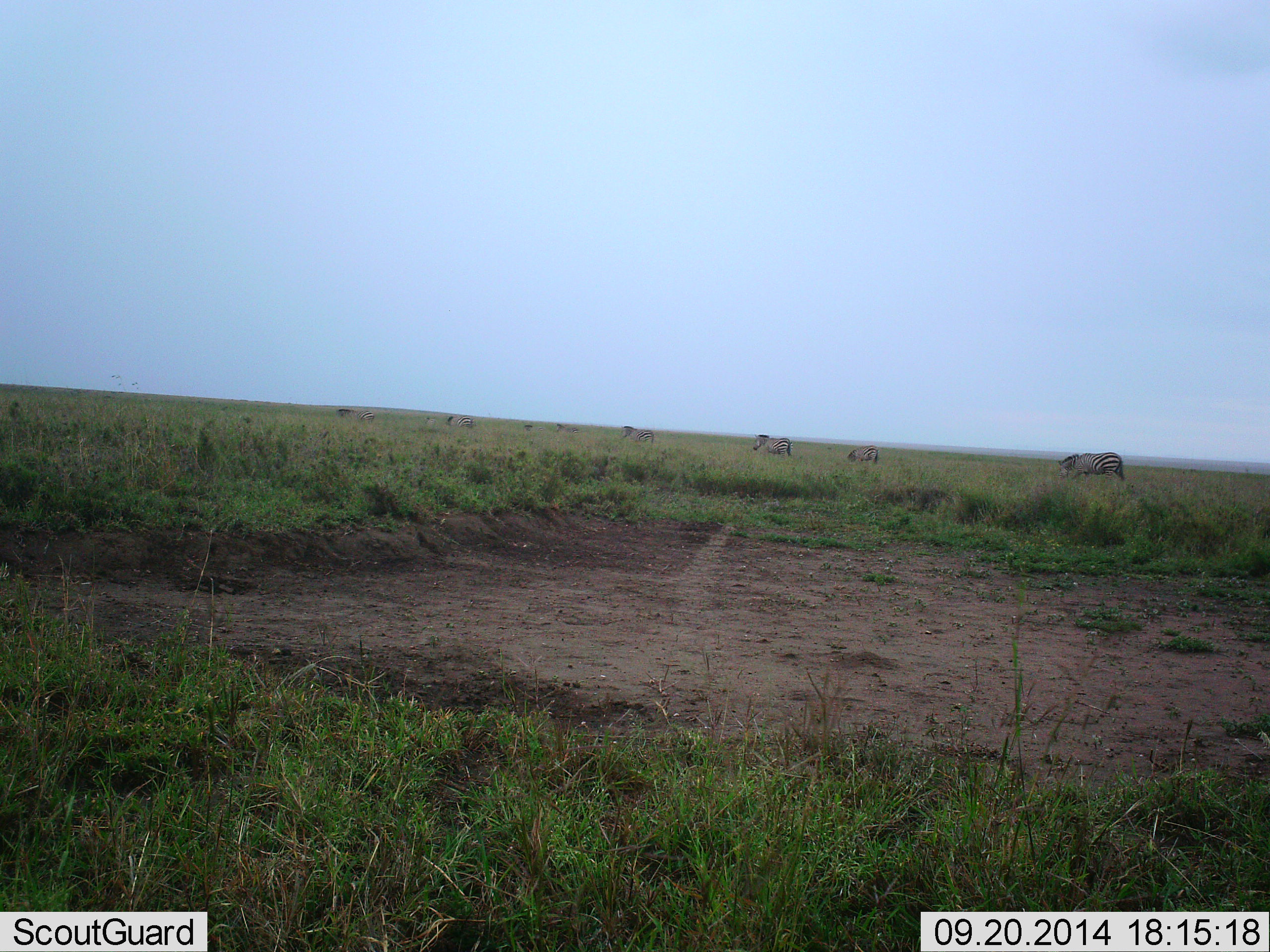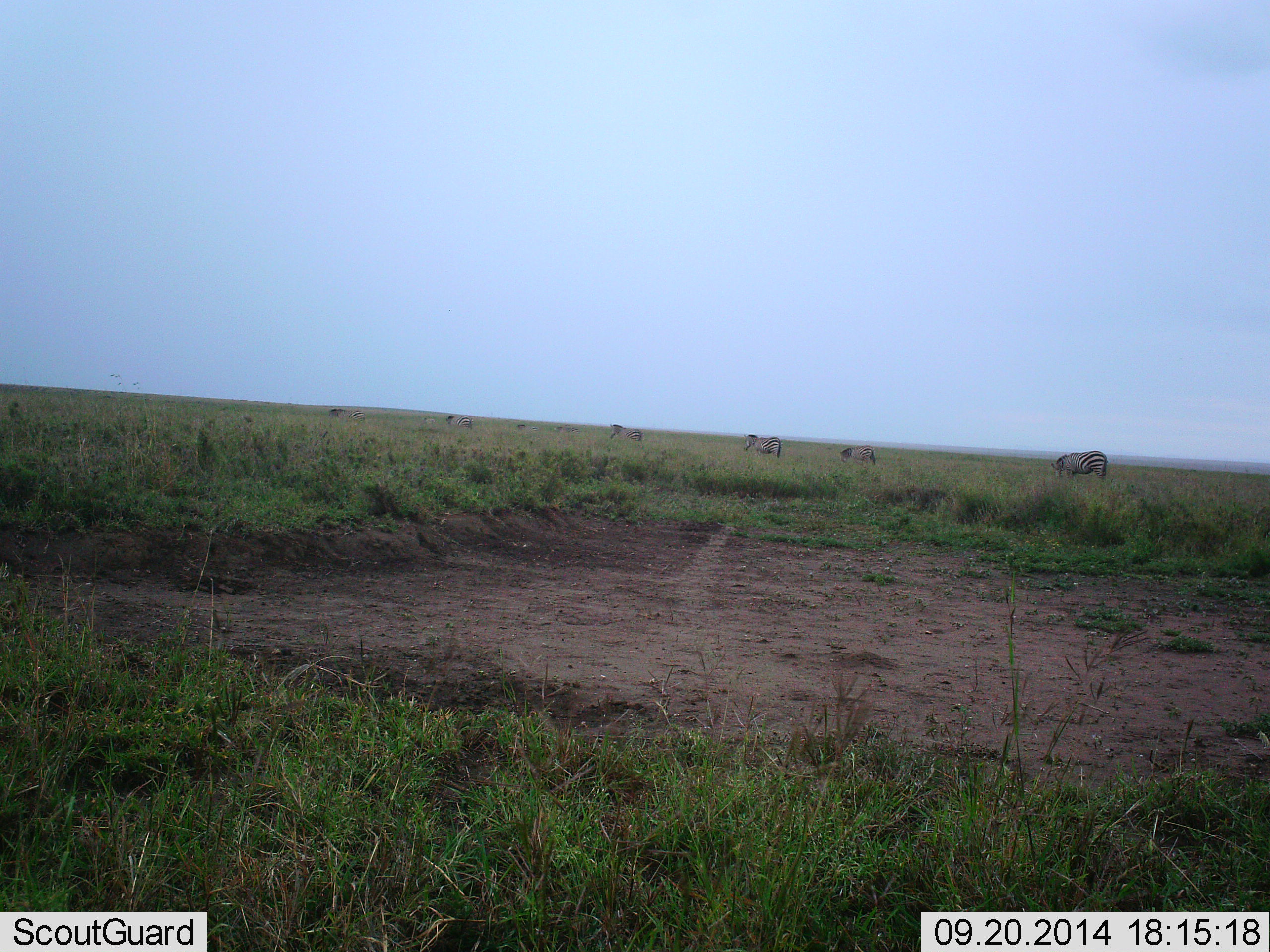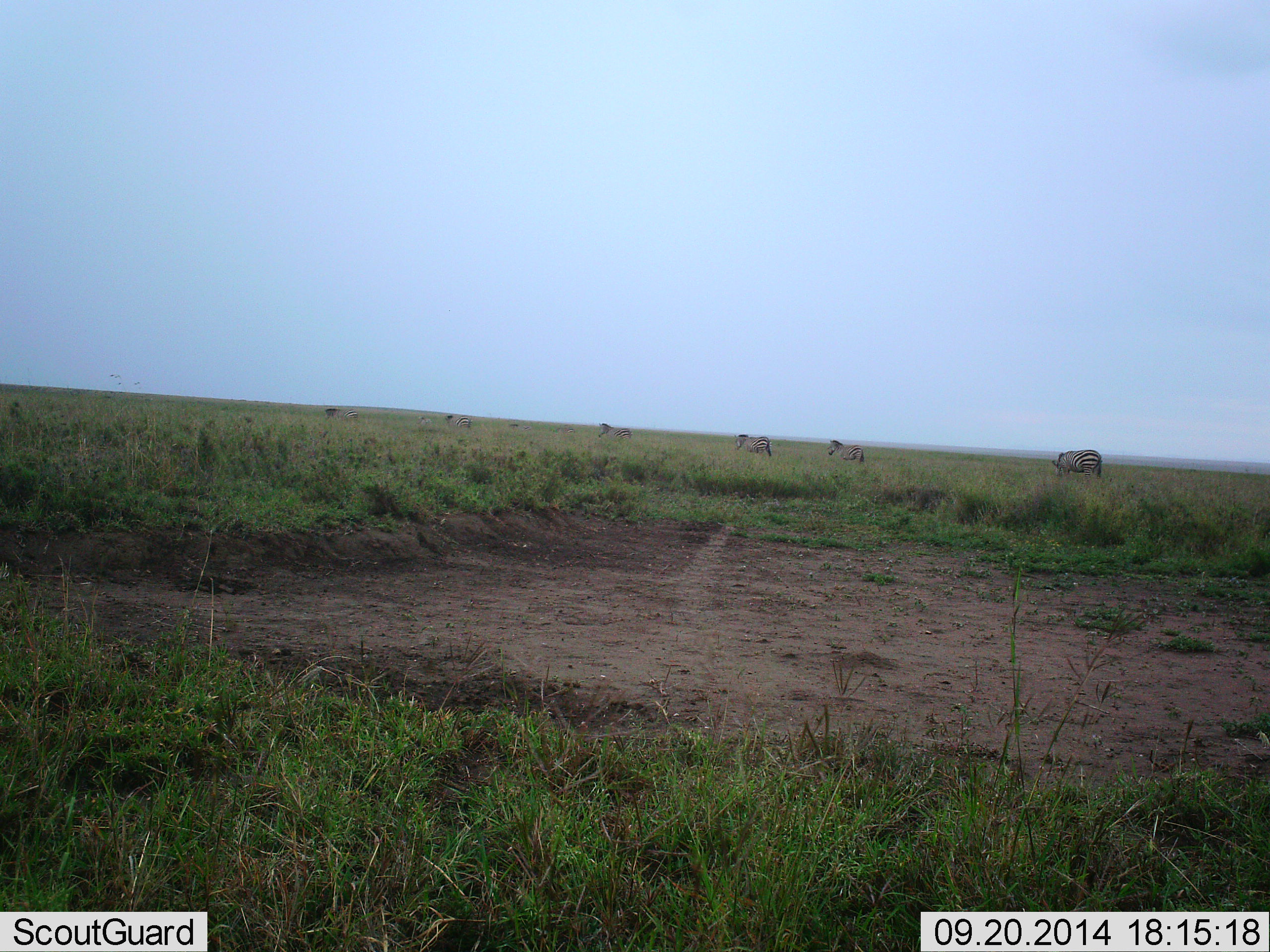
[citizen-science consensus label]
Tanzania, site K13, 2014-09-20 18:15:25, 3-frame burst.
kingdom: Animalia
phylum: Chordata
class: Mammalia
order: Perissodactyla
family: Equidae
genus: Equus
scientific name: Equus quagga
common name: plains zebra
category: zebra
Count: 7.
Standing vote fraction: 10%.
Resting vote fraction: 0%.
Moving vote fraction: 60%.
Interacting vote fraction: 0%.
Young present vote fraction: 0%.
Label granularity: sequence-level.